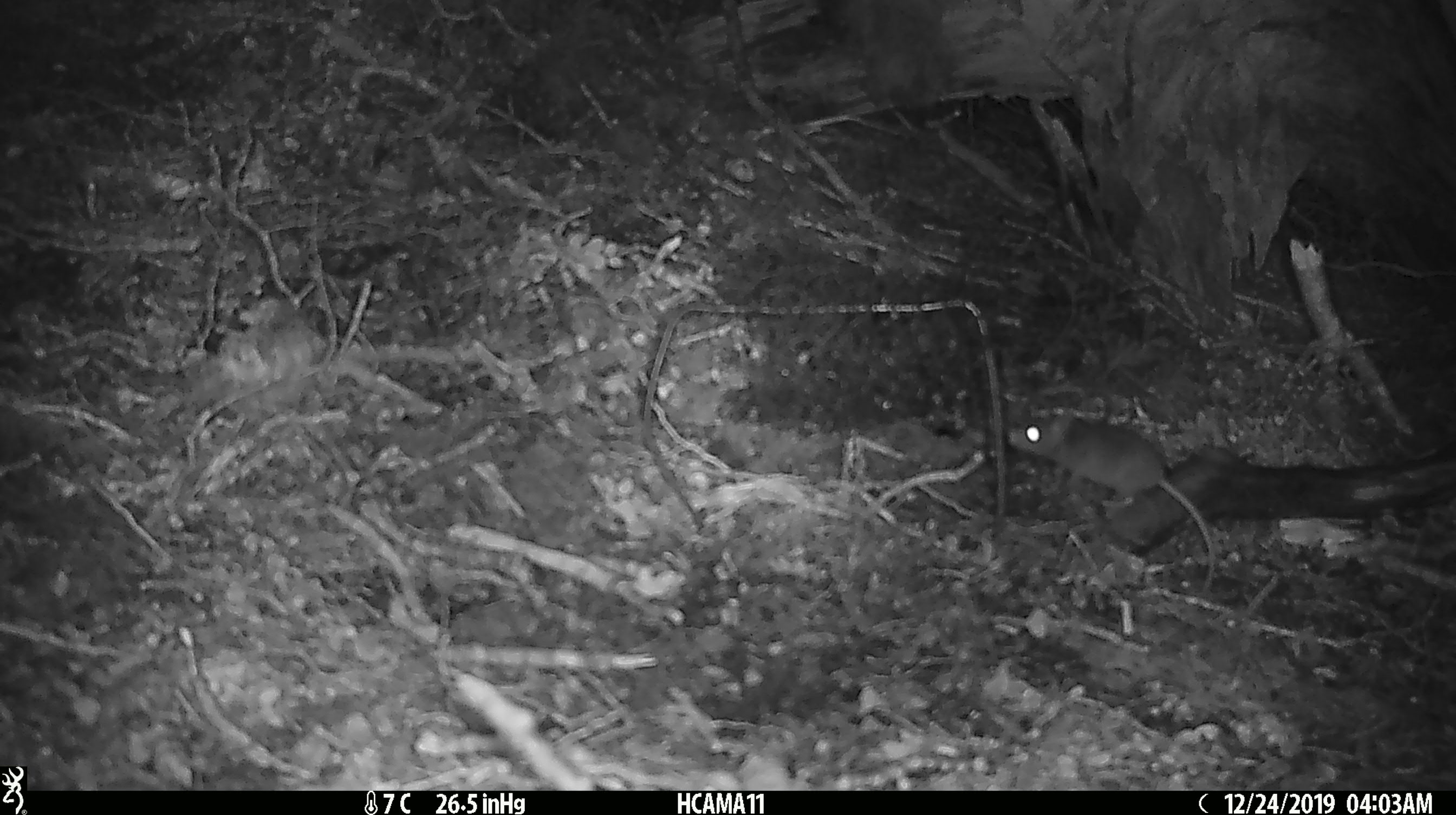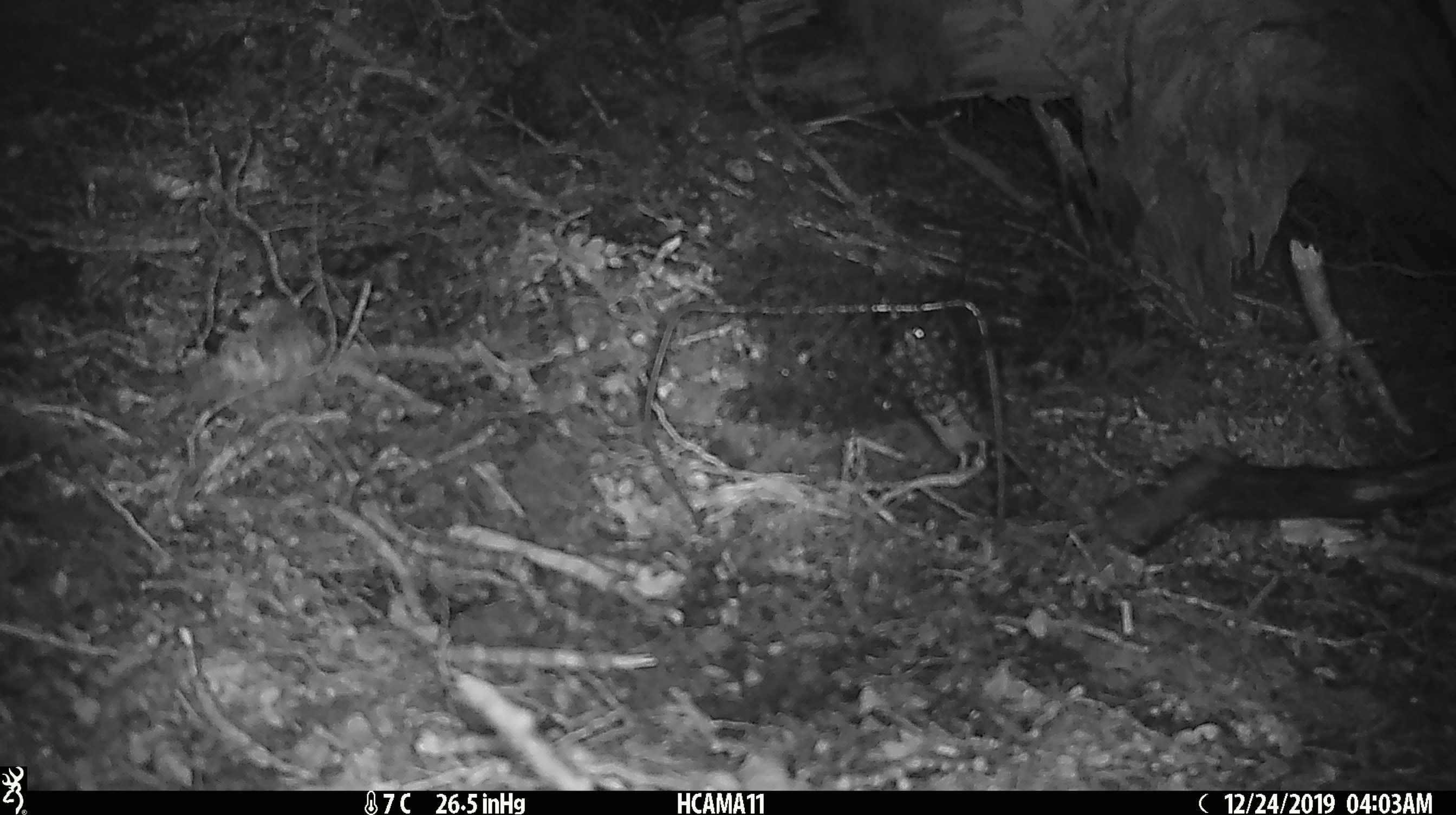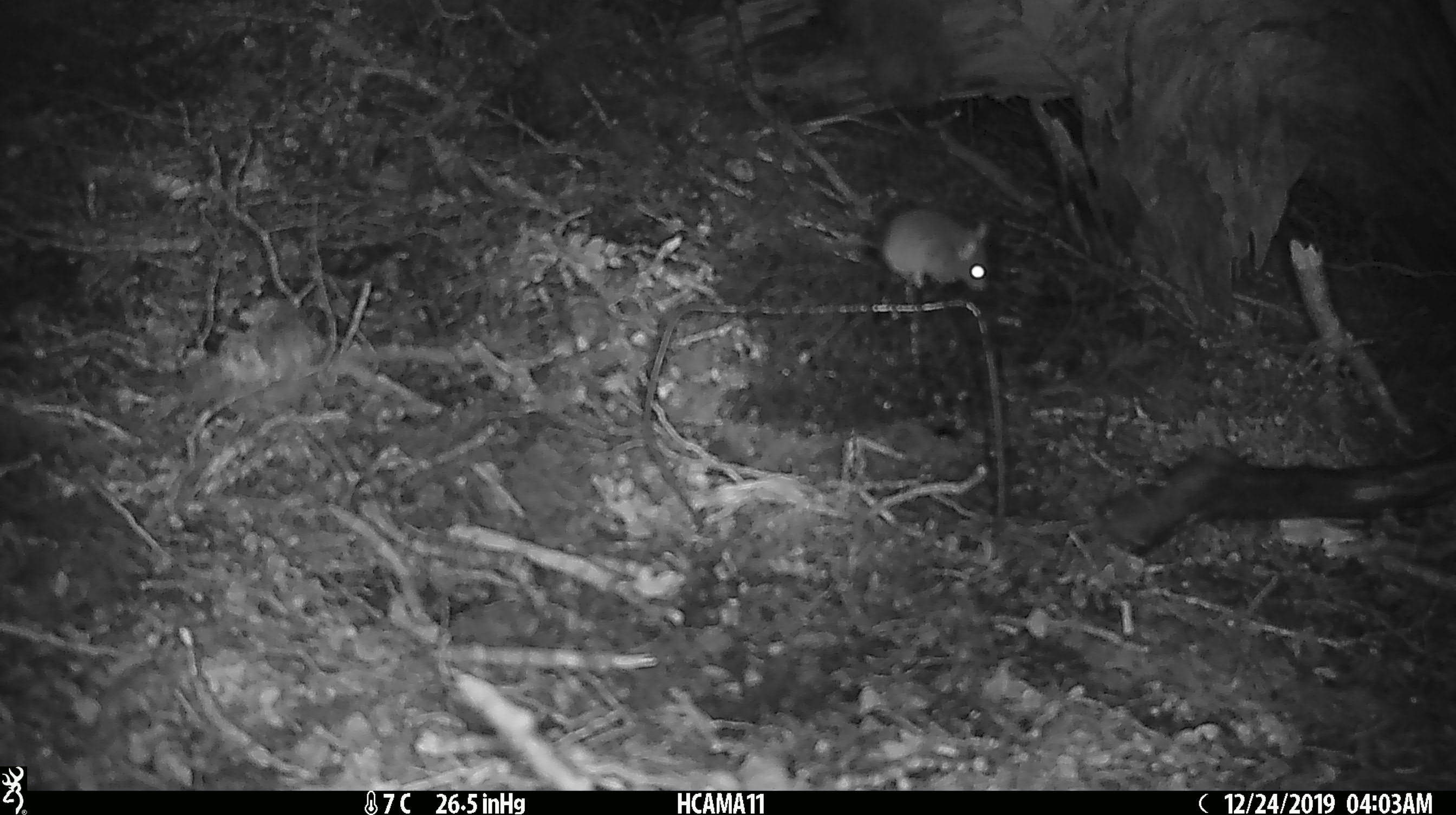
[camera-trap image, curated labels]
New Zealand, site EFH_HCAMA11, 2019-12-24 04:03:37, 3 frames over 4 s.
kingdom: Animalia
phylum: Chordata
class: Mammalia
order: Rodentia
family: Muridae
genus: Mus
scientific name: Mus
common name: mouse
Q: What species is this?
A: Mouse (Mus).